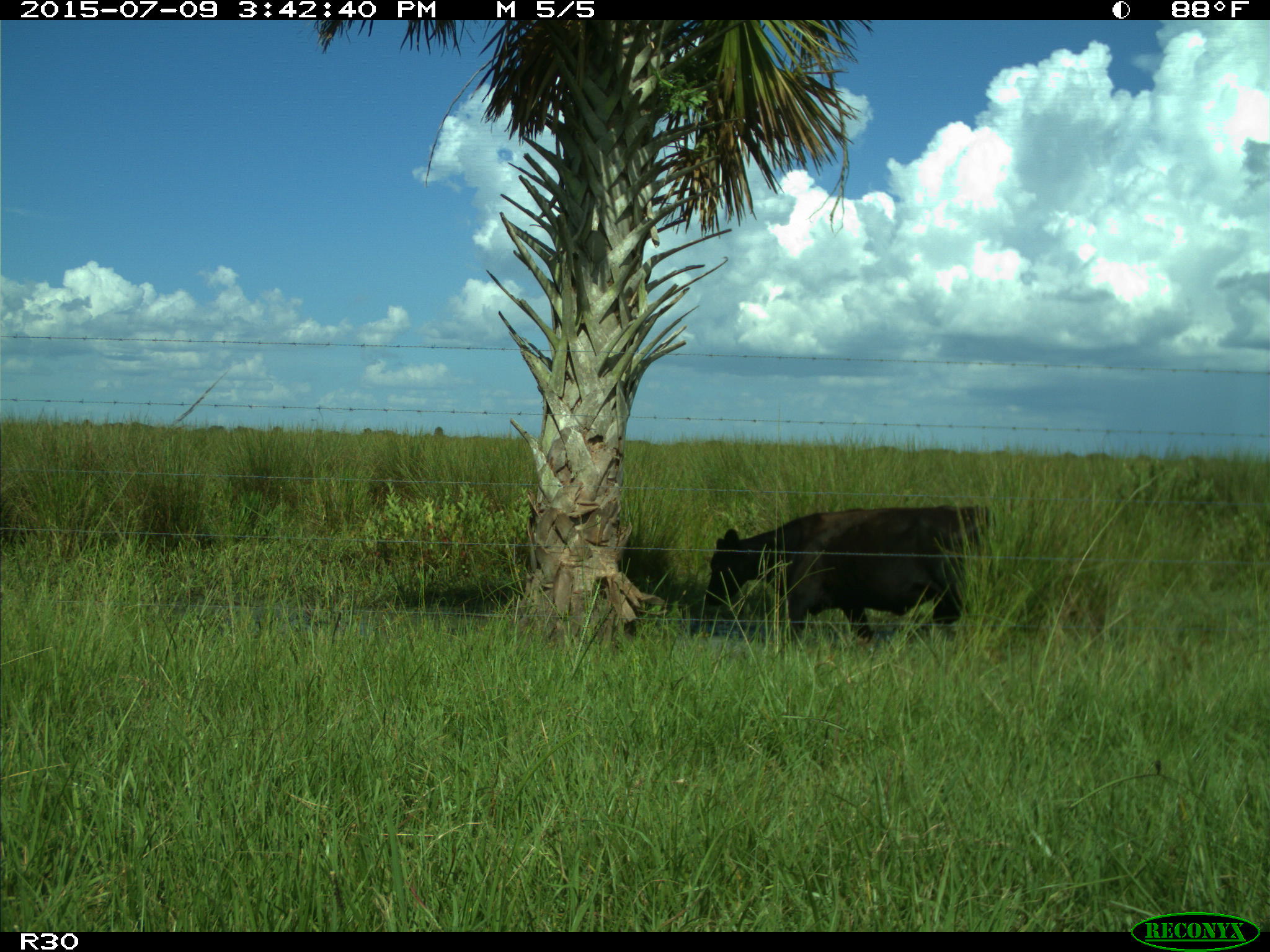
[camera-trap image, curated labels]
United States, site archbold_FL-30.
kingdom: Animalia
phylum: Chordata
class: Mammalia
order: Artiodactyla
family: Bovidae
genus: Bos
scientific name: Bos taurus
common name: domestic cow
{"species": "Bos taurus (domestic cow)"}